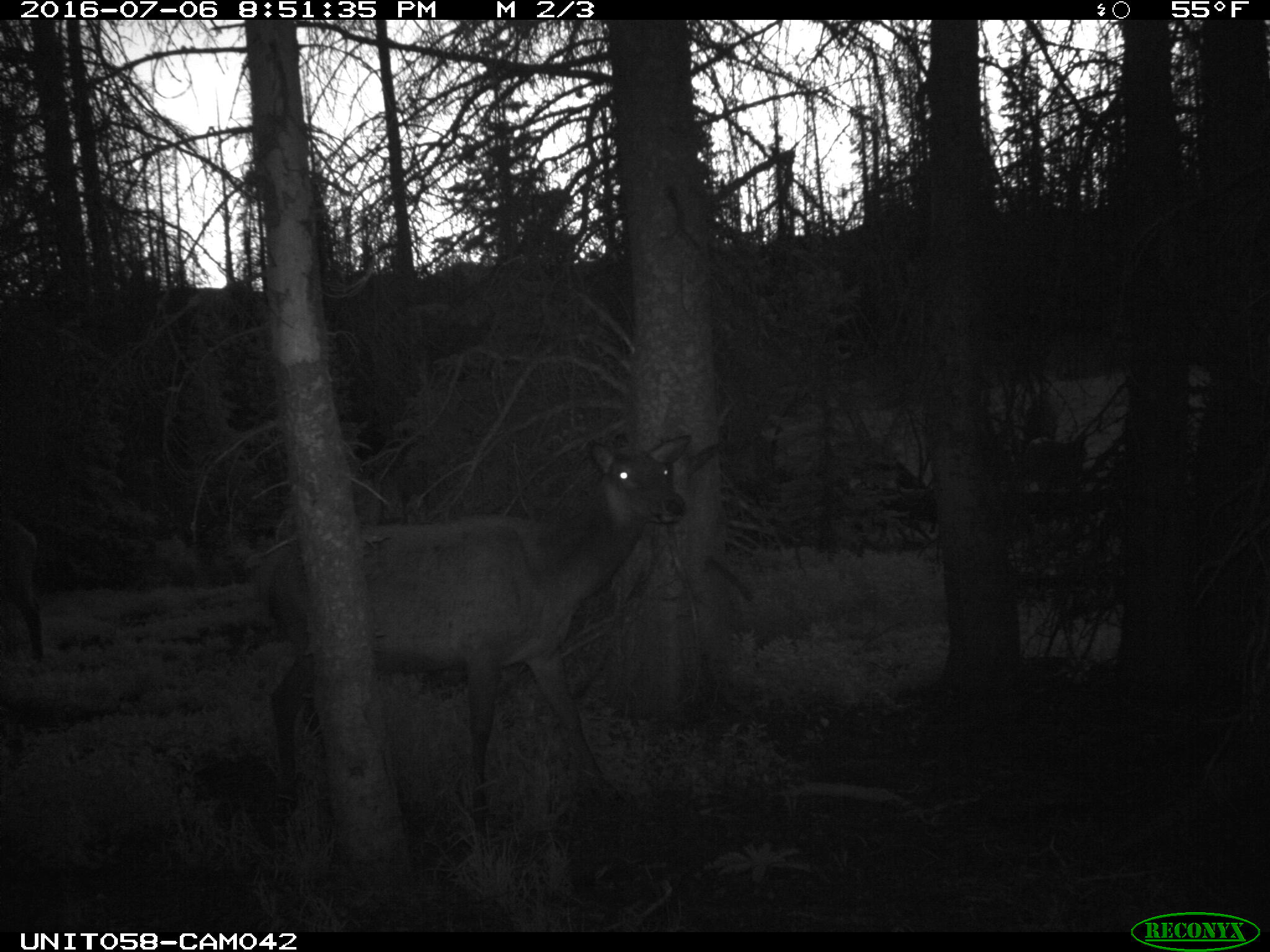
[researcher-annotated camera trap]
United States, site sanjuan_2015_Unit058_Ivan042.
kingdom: Animalia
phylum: Chordata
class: Mammalia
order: Artiodactyla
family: Cervidae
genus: Cervus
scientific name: Cervus elaphus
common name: red deer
Cervus elaphus (red deer).